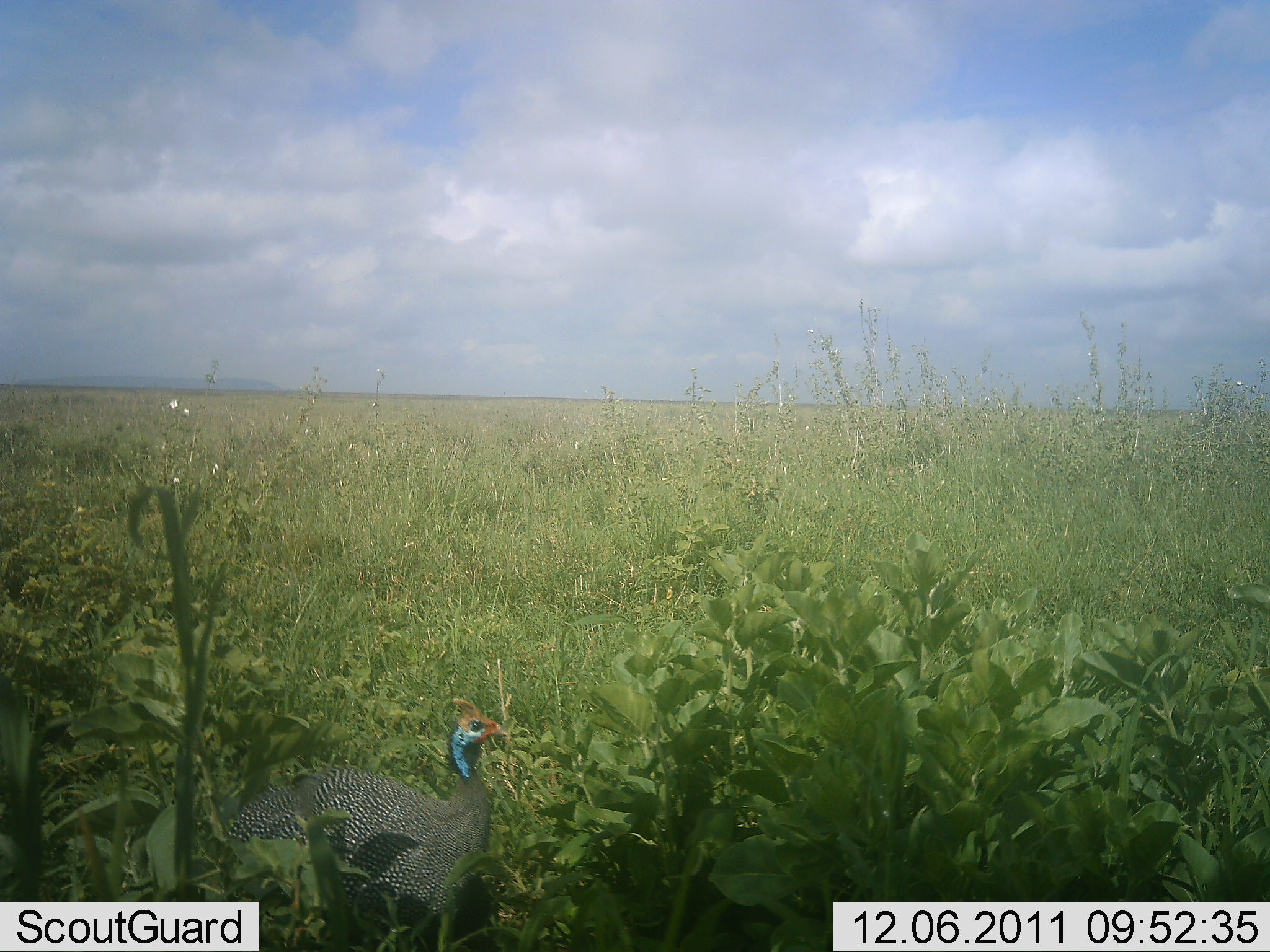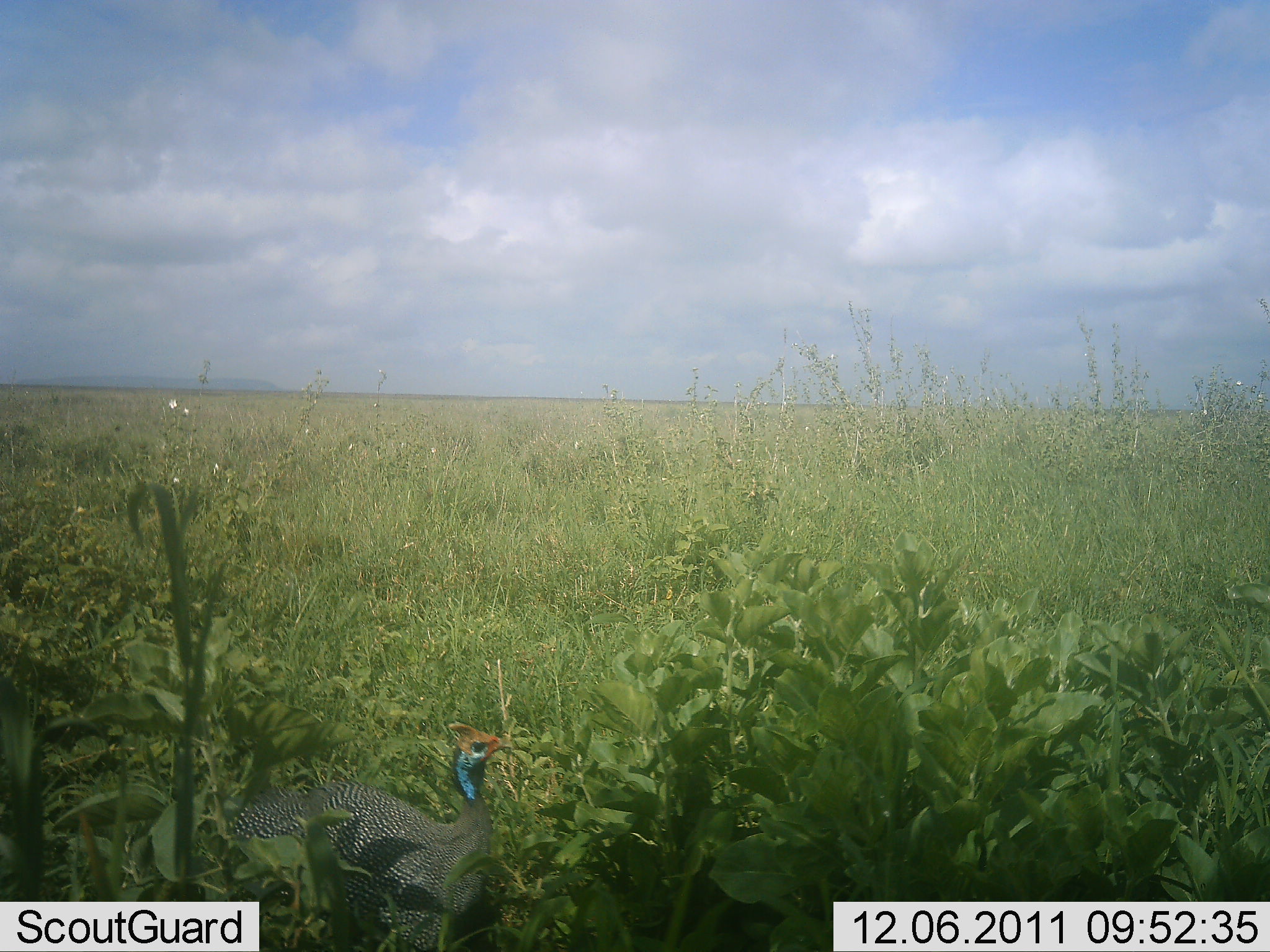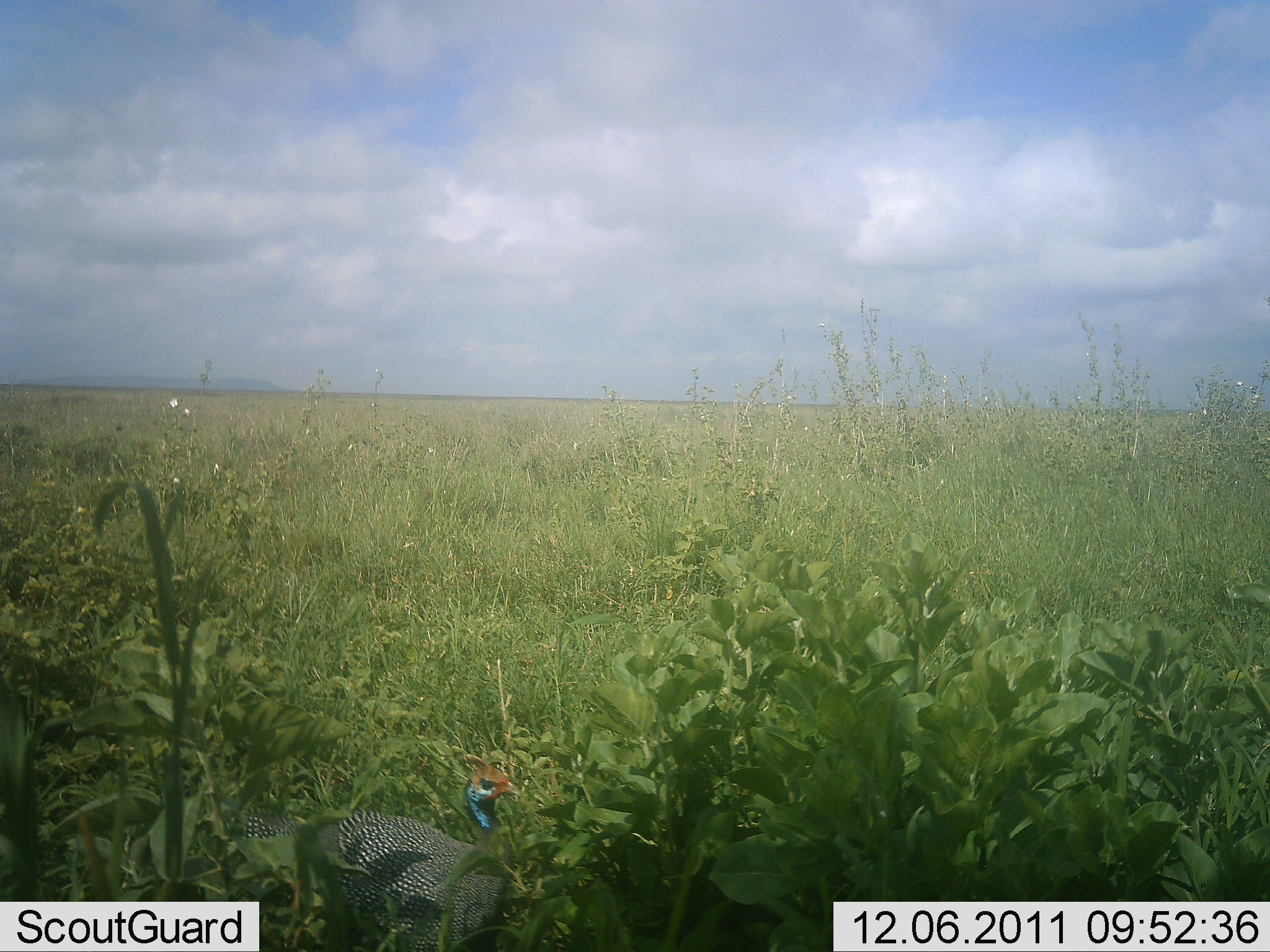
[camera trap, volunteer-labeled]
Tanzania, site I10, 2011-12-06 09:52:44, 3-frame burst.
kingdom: Animalia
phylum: Chordata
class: Aves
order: Galliformes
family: Numididae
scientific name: Numididae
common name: guinea fowl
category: guineafowl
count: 1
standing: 82%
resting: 0%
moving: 18%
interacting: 0%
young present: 0%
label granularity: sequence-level